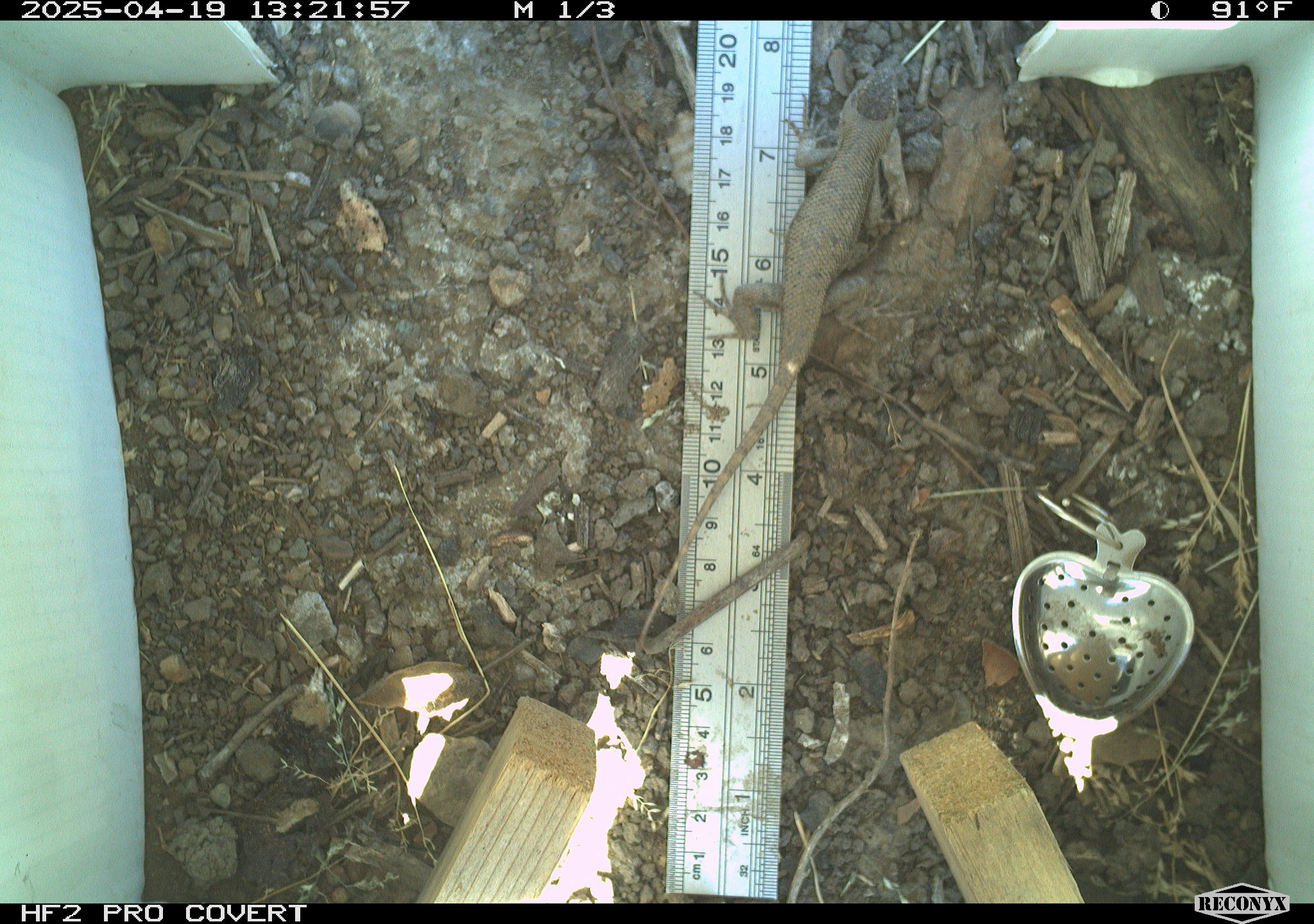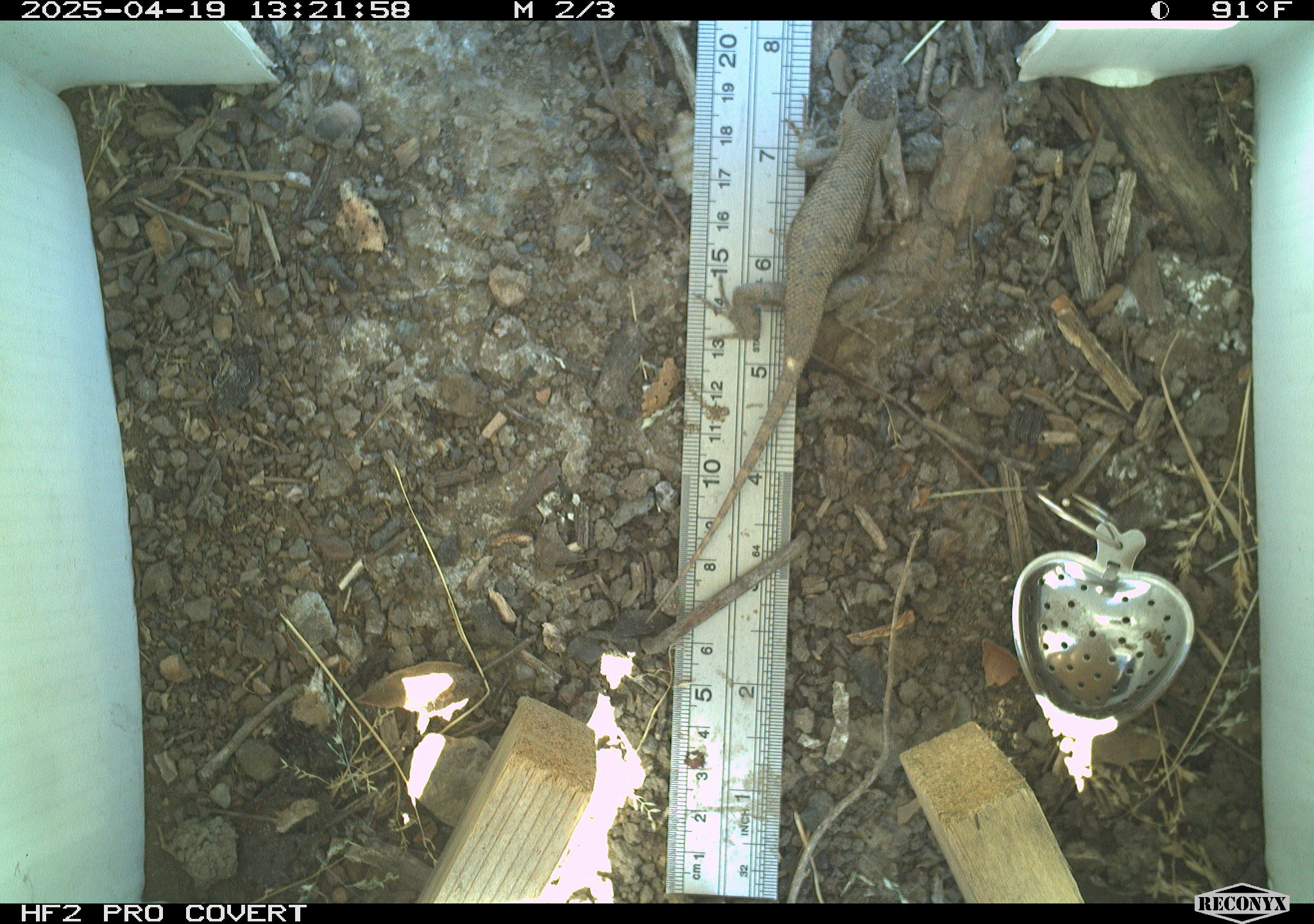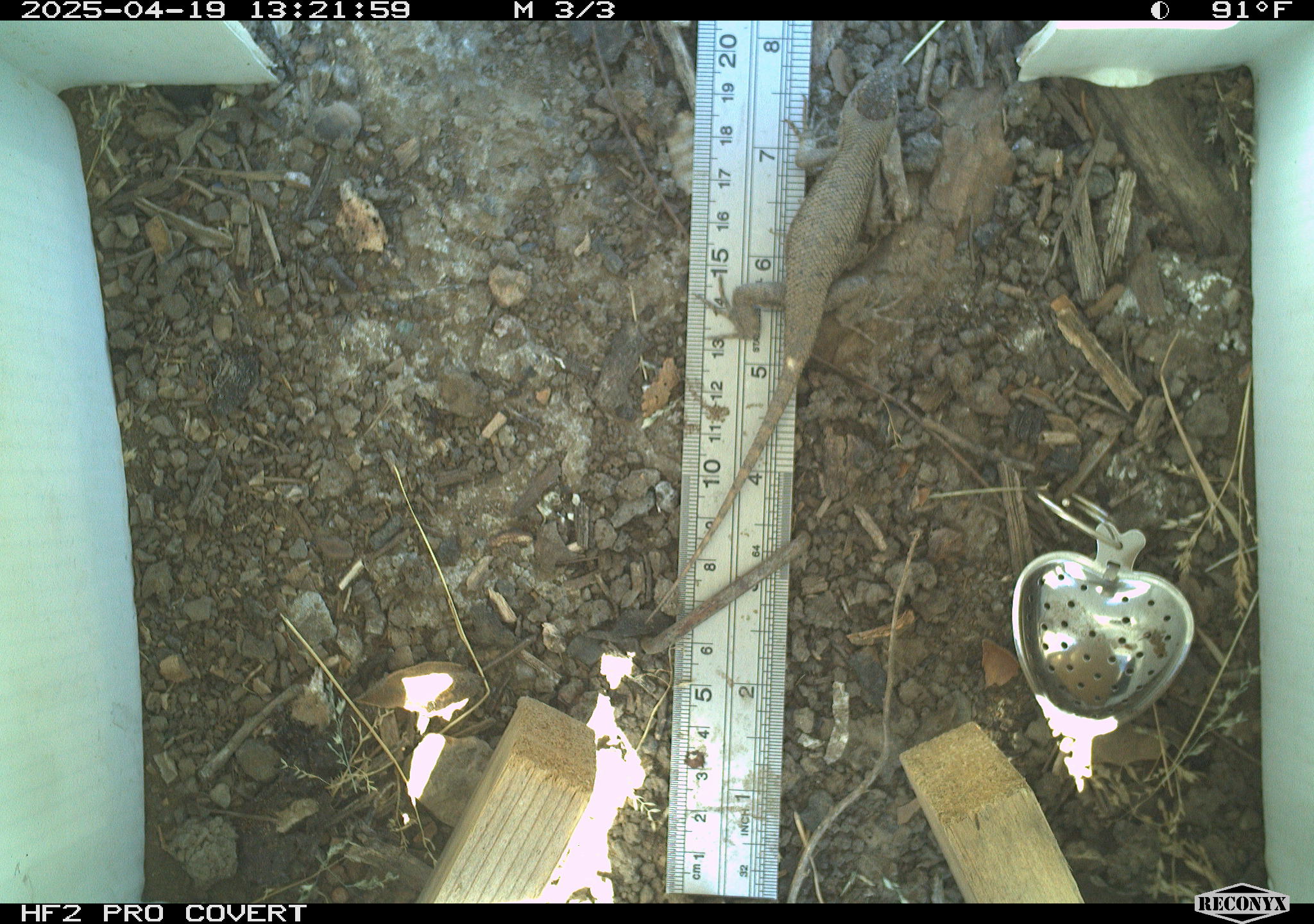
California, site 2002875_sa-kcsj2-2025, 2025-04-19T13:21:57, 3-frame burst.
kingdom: Animalia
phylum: Chordata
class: Reptilia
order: Squamata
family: Phrynosomatidae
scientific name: Phrynosomatidae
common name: north american spiny lizards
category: sceloporus/uta species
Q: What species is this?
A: Sceloporus/uta species (north american spiny lizards) (Phrynosomatidae).